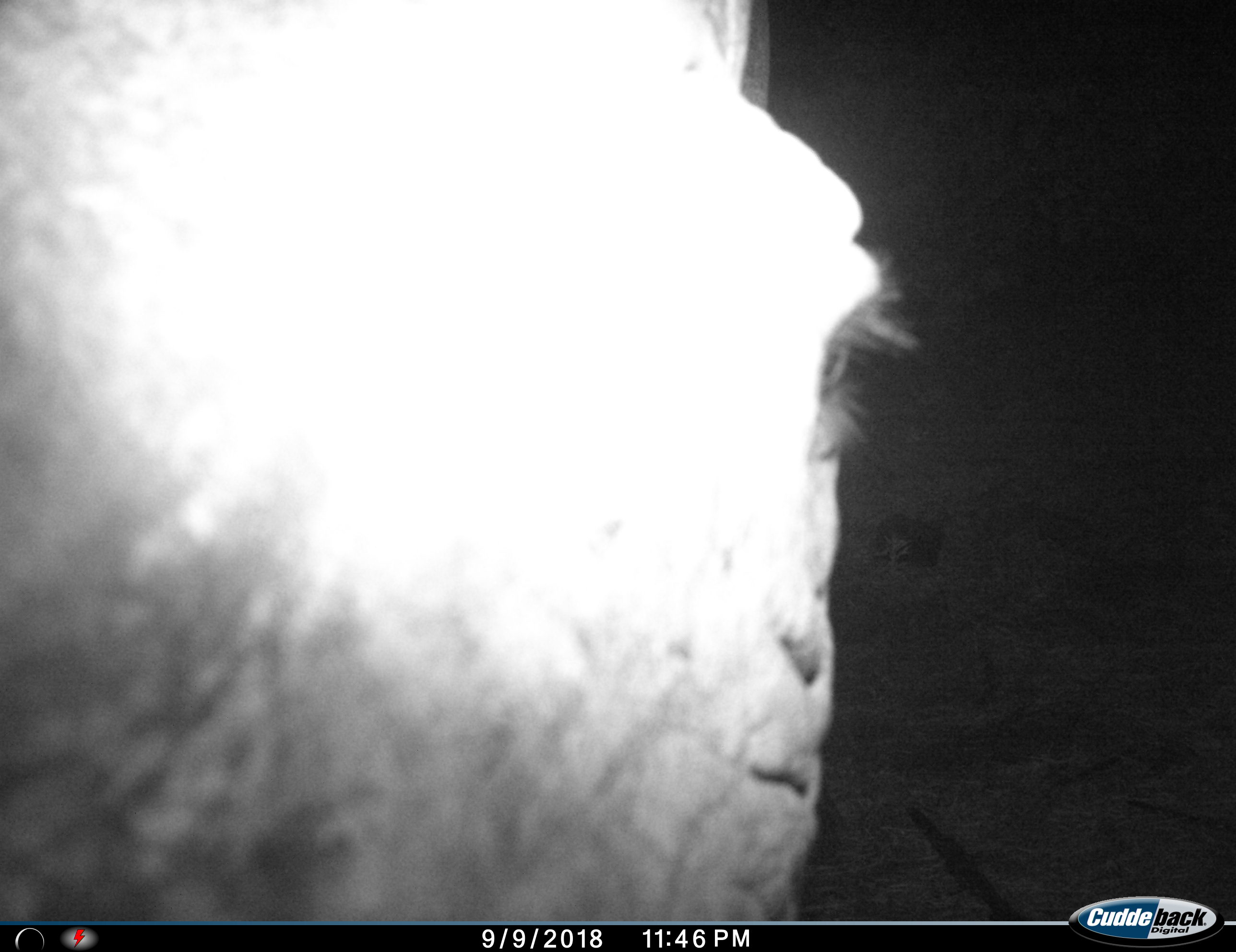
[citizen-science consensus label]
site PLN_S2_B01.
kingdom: Animalia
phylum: Chordata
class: Mammalia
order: Proboscidea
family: Elephantidae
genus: Loxodonta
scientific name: Loxodonta africana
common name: african bush elephant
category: elephant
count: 1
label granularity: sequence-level